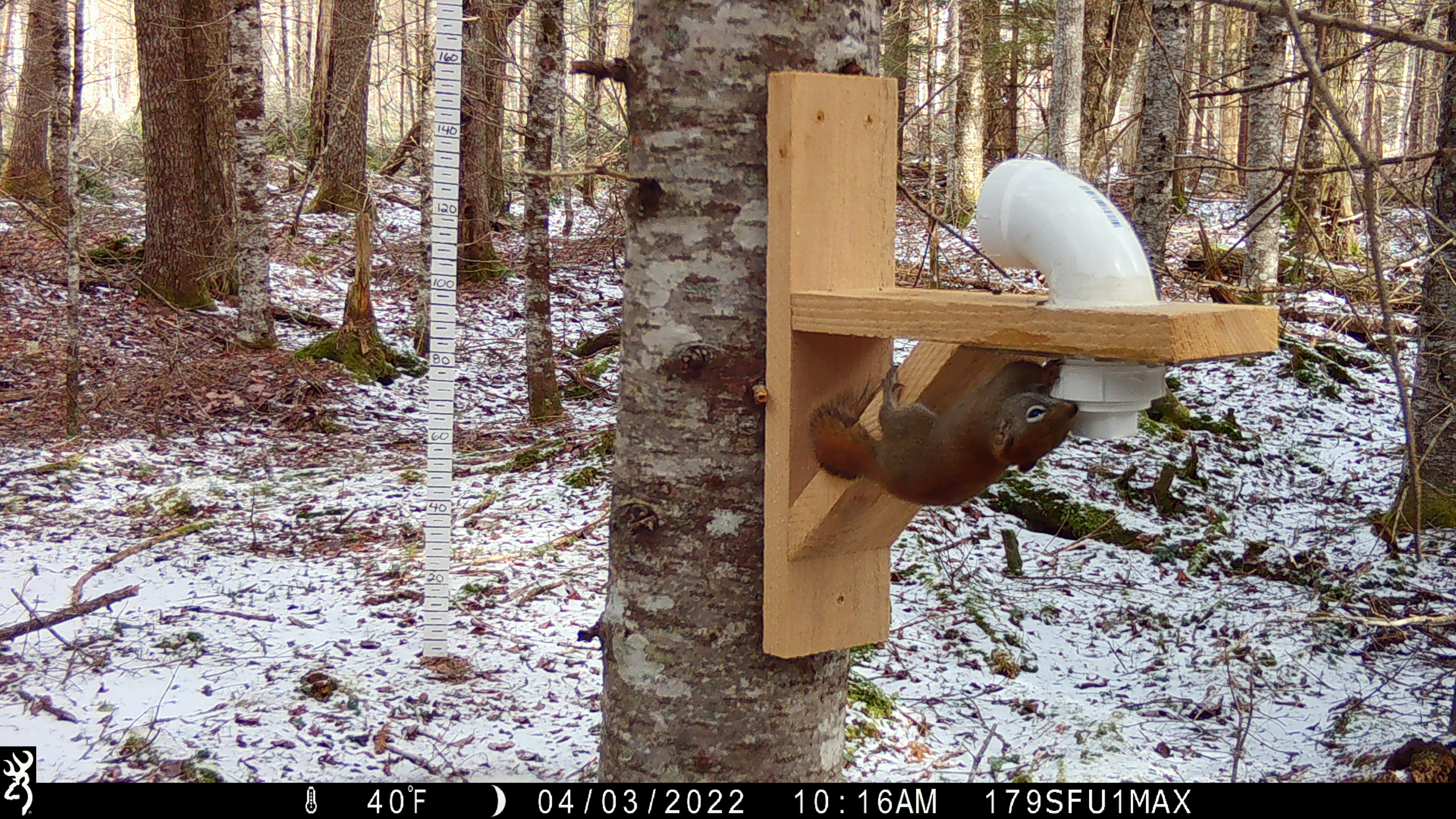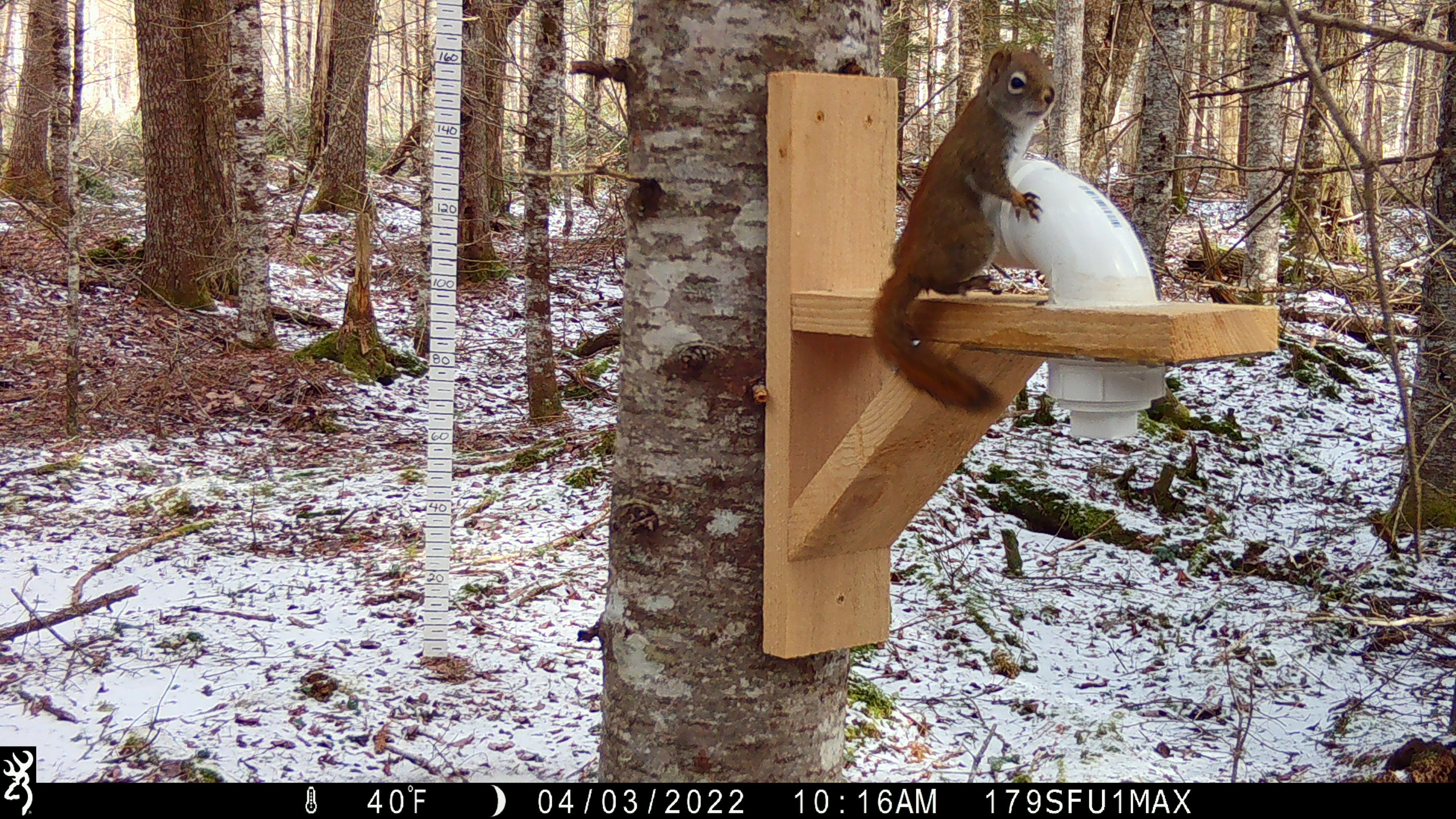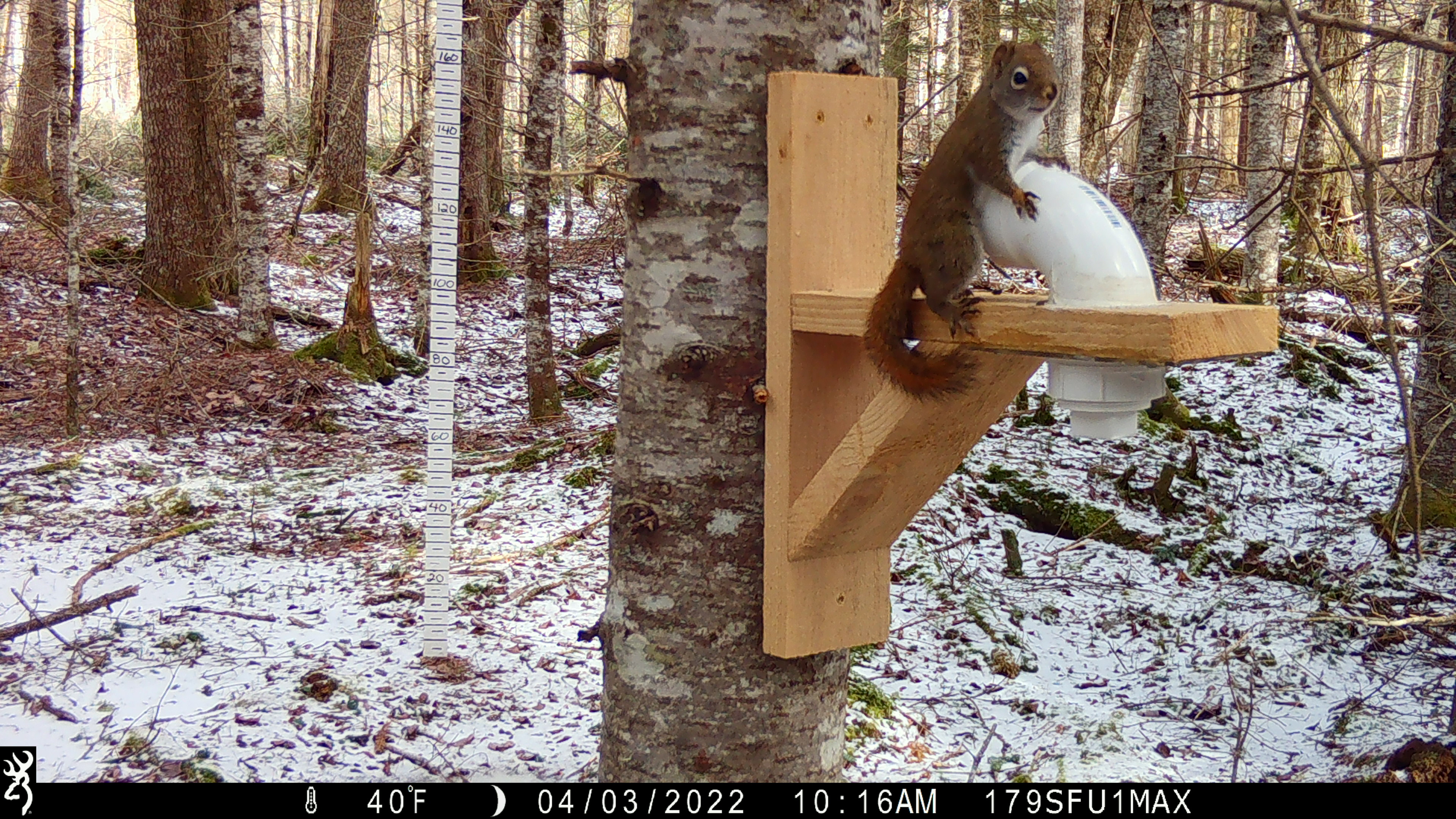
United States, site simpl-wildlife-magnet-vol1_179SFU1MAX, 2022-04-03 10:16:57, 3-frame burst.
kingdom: Animalia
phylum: Chordata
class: Mammalia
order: Rodentia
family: Sciuridae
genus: Tamiasciurus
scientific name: Tamiasciurus hudsonicus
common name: red squirrel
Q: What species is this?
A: Red squirrel (Tamiasciurus hudsonicus).